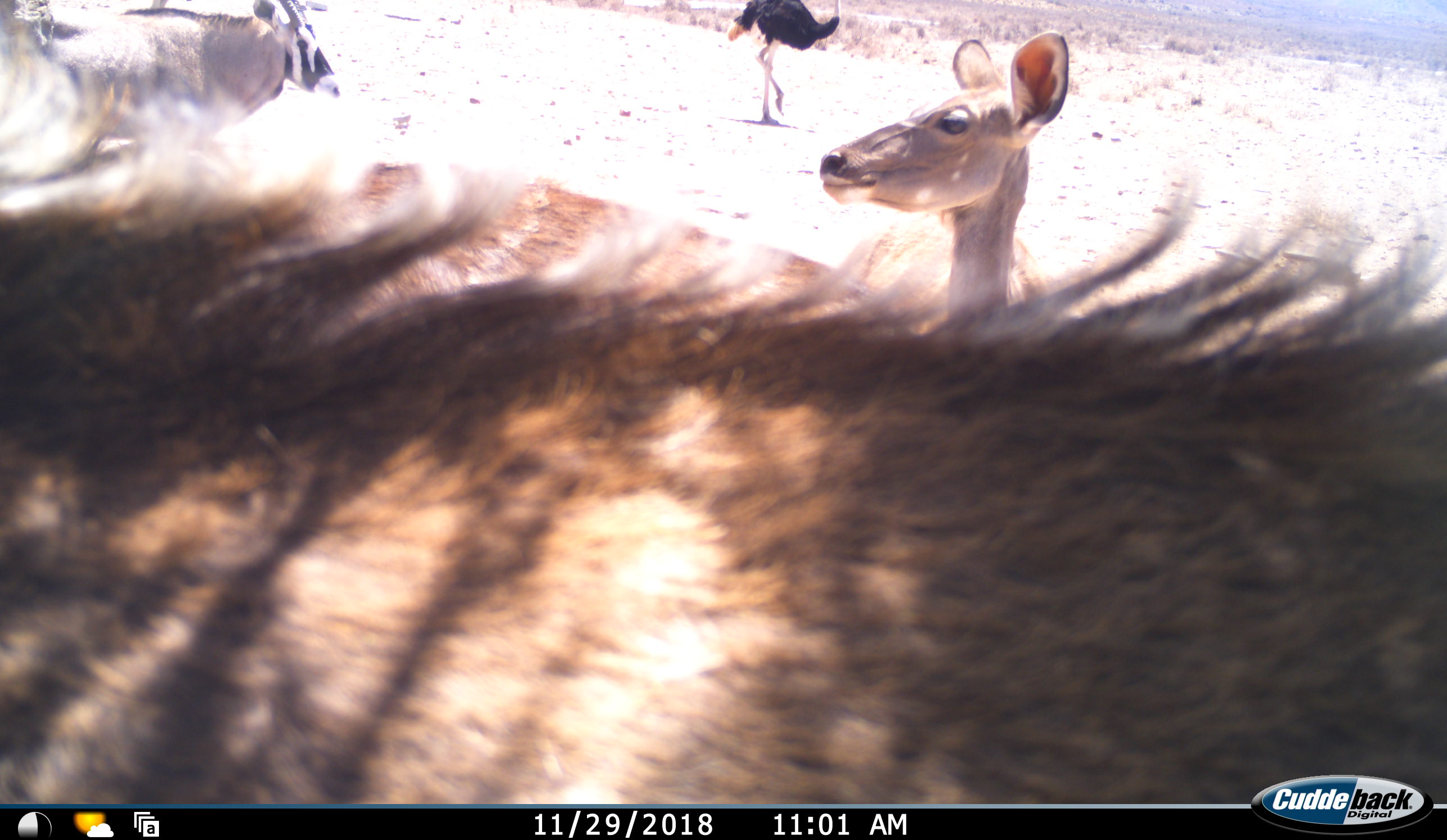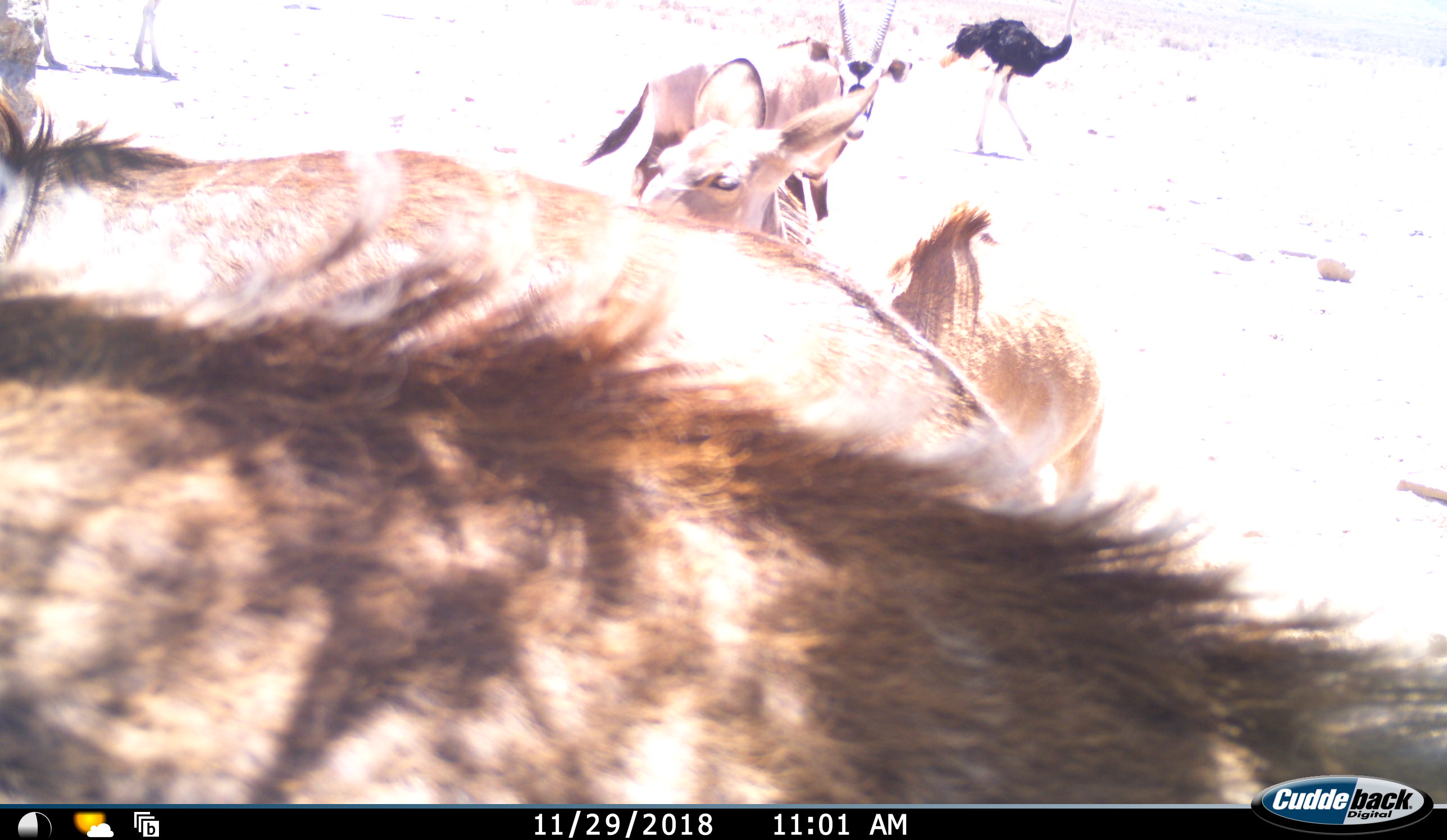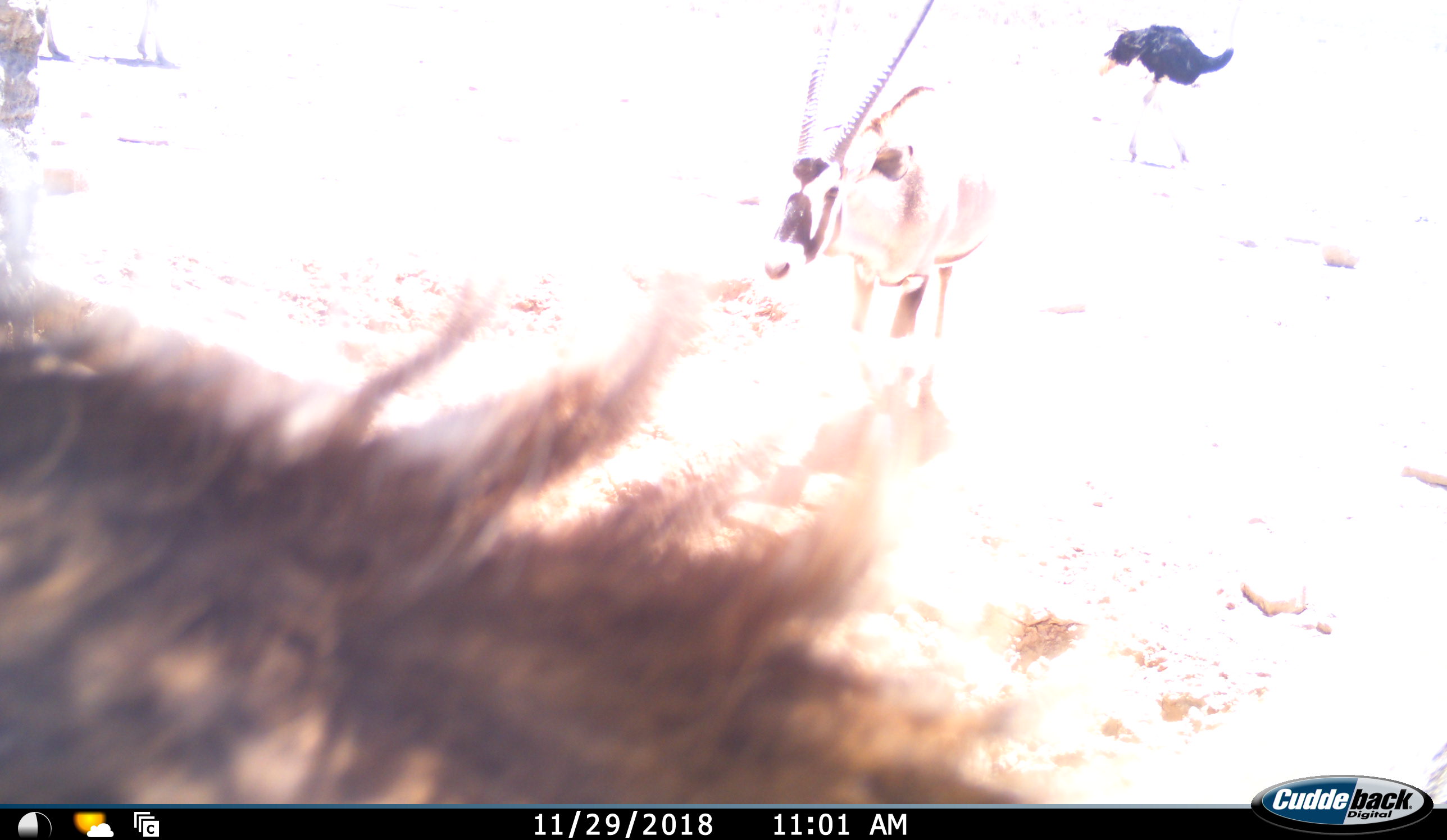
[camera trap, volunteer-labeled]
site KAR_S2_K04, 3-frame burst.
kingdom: Animalia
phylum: Chordata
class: Mammalia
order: Artiodactyla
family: Bovidae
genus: Oryx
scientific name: Oryx gazella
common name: gemsbok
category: oryx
Oryx (gemsbok) (Oryx gazella), count 1. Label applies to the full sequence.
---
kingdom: Animalia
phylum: Chordata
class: Mammalia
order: Artiodactyla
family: Bovidae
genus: Tragelaphus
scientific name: Tragelaphus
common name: kudu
Kudu (Tragelaphus), count 2. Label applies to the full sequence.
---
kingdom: Animalia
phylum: Chordata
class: Aves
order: Struthioniformes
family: Struthionidae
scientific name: Struthionidae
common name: ostrich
Ostrich (Struthionidae), count 1. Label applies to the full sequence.